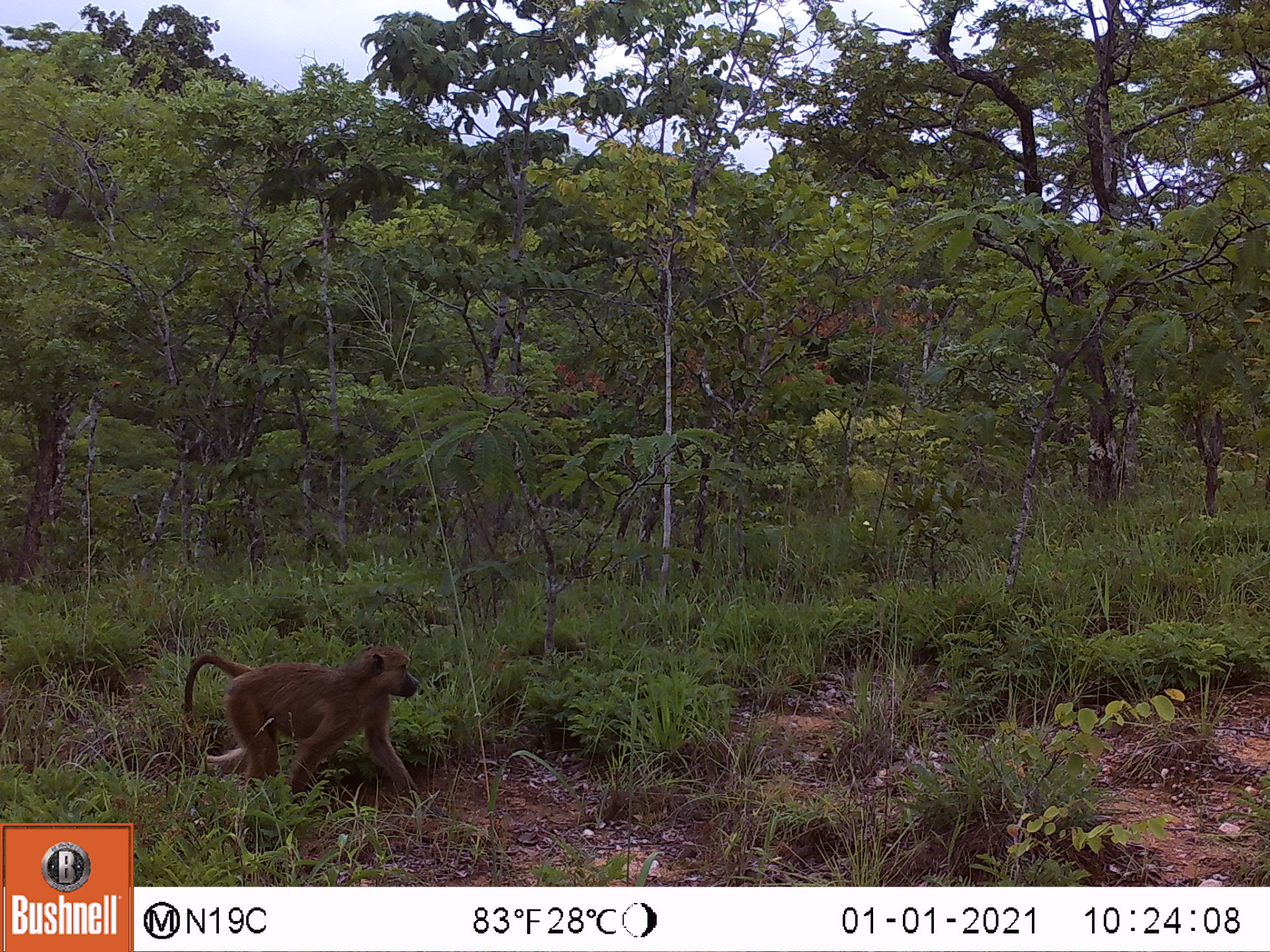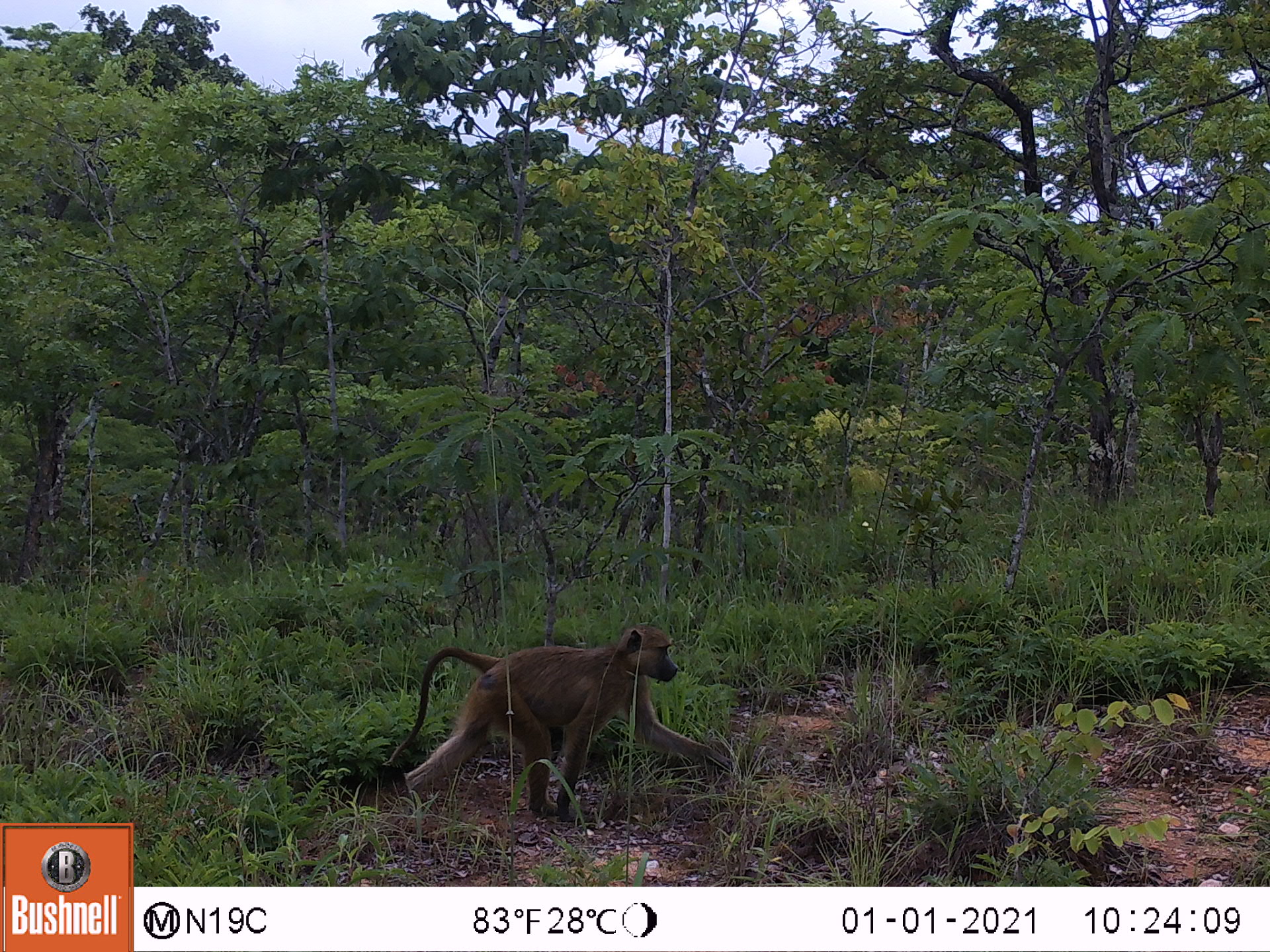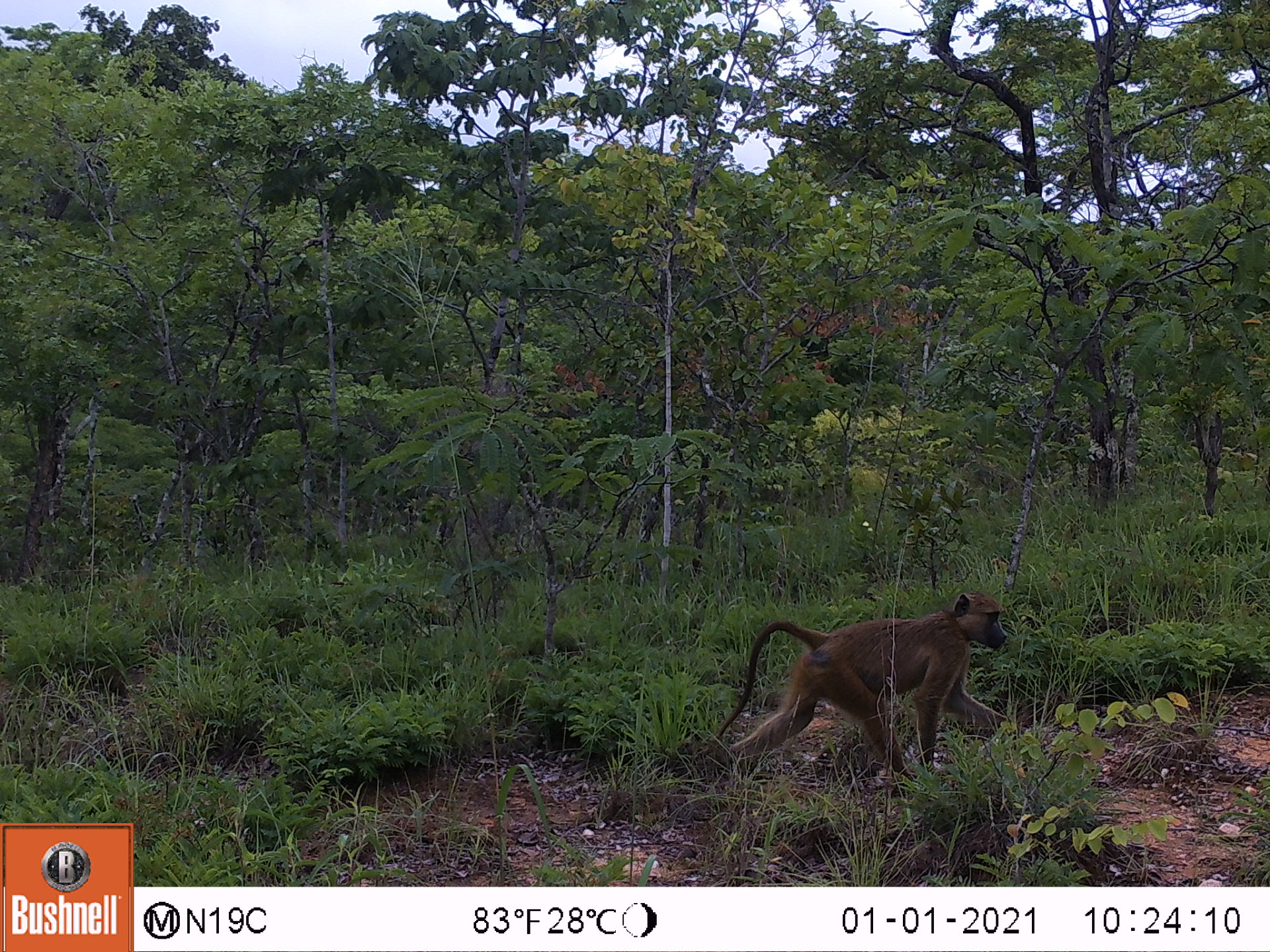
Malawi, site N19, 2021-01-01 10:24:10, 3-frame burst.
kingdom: Animalia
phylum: Chordata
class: Mammalia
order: Primates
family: Cercopithecidae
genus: Papio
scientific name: Papio cynocephalus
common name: yellow baboon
Yellow baboon (Papio cynocephalus), count 1.